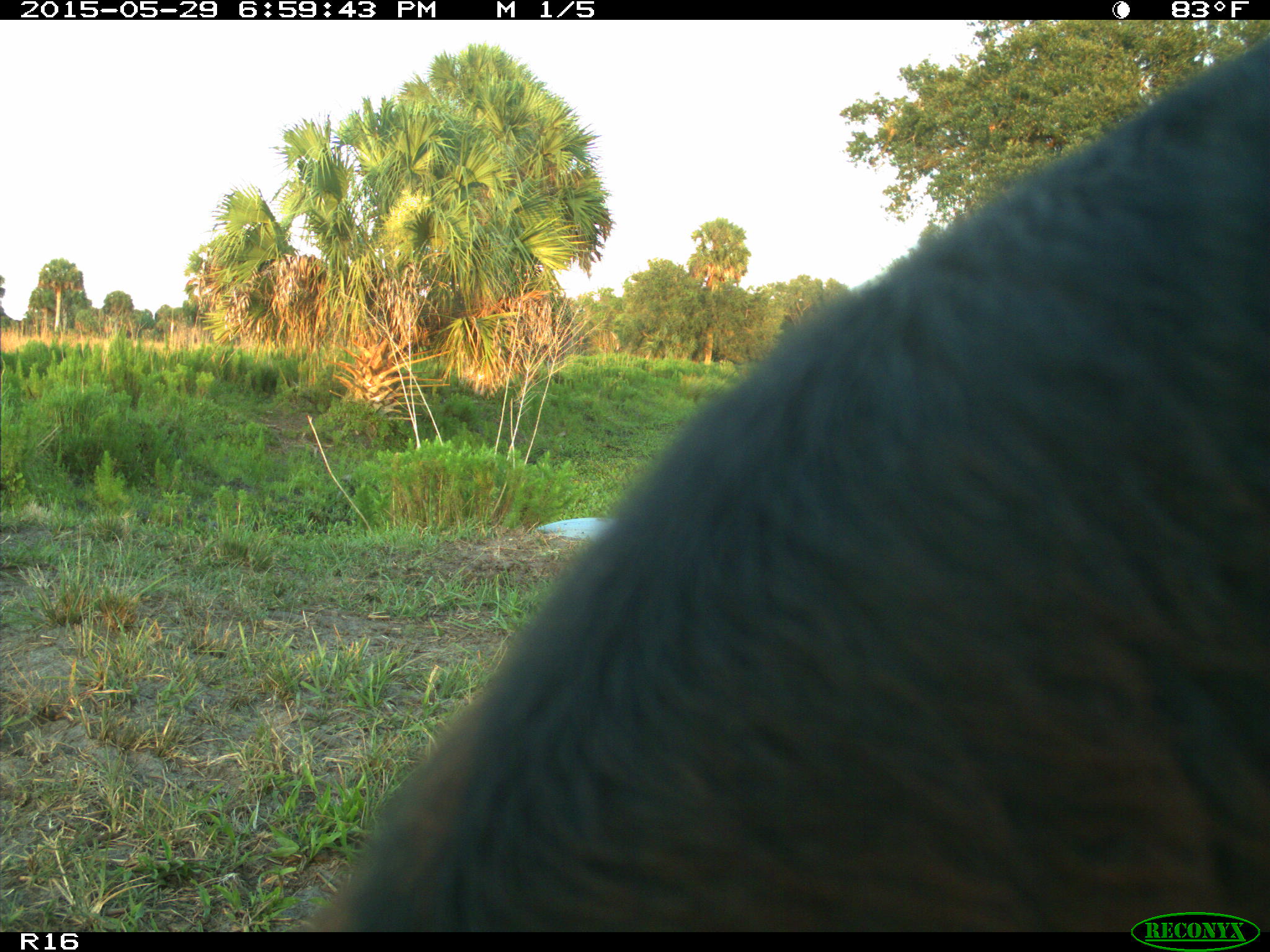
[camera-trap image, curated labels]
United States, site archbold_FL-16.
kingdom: Animalia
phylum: Chordata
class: Mammalia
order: Artiodactyla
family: Bovidae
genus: Bos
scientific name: Bos taurus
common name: domestic cow